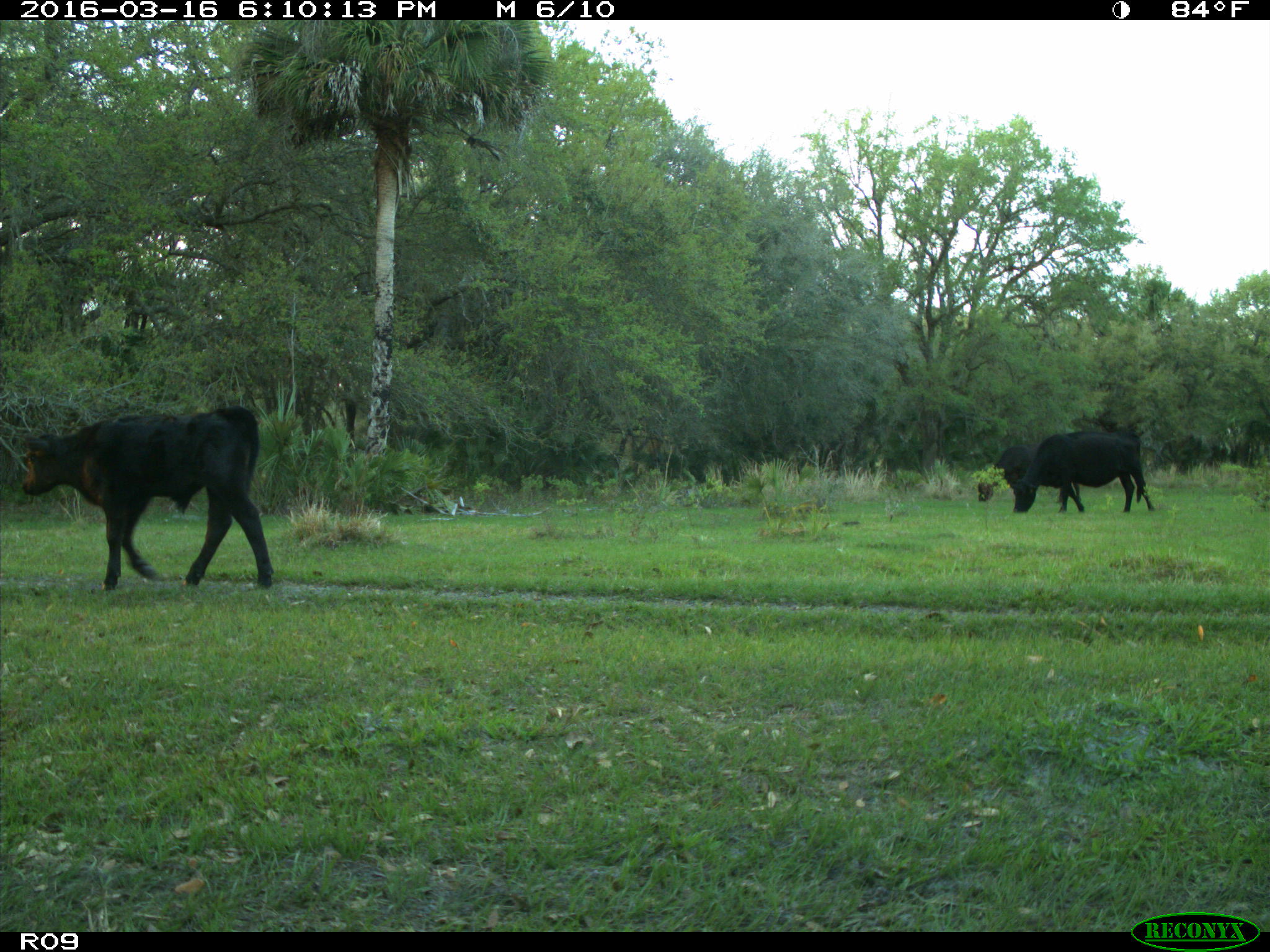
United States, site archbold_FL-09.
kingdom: Animalia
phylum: Chordata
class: Mammalia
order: Artiodactyla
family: Bovidae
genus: Bos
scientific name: Bos taurus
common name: domestic cow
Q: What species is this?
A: Bos taurus (domestic cow).